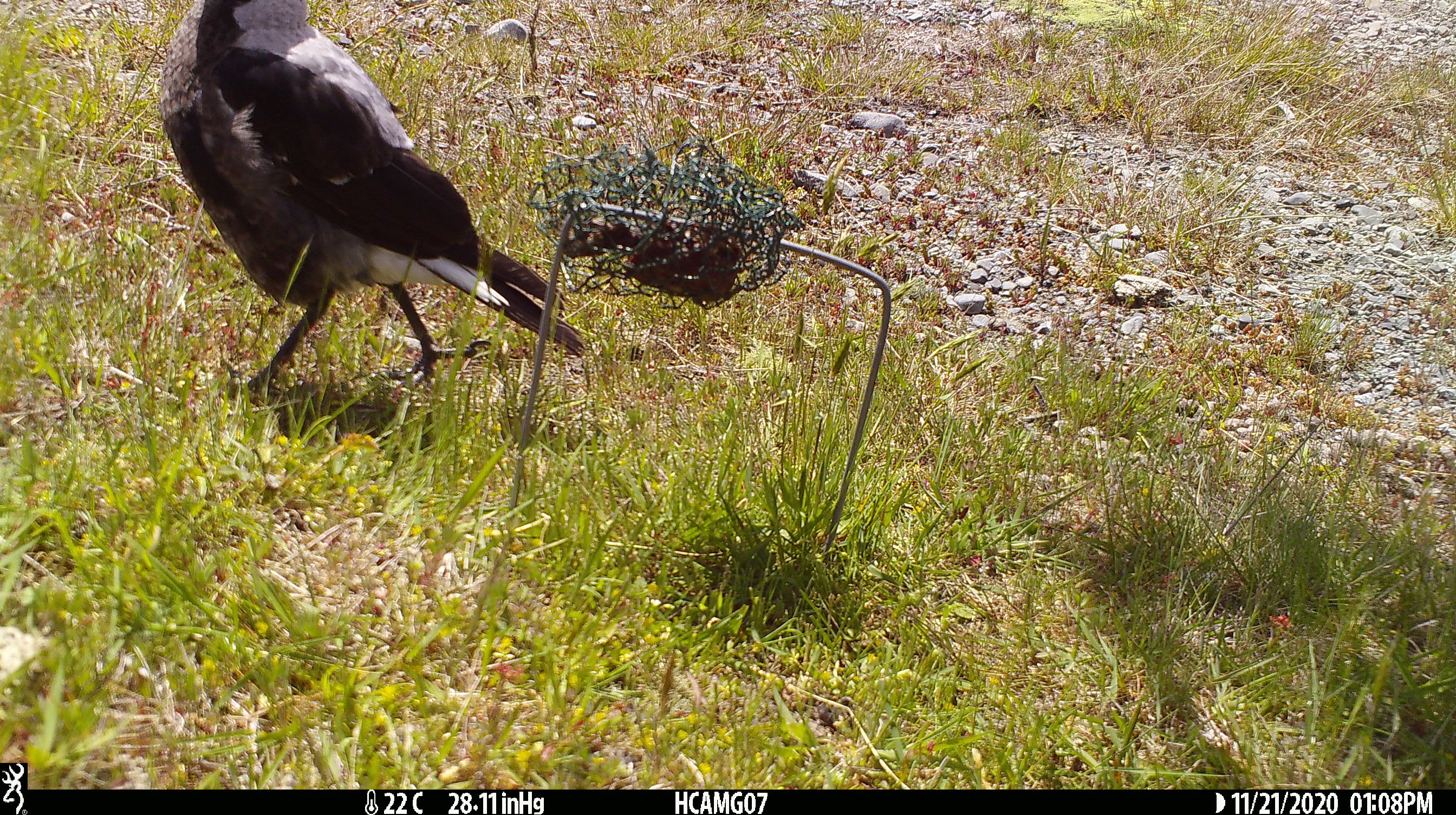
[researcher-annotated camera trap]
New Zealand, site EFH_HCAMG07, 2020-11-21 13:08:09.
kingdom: Animalia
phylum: Chordata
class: Aves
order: Passeriformes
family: Artamidae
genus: Gymnorhina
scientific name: Gymnorhina tibicen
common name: australian magpie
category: magpie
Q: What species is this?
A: Magpie (australian magpie) (Gymnorhina tibicen).